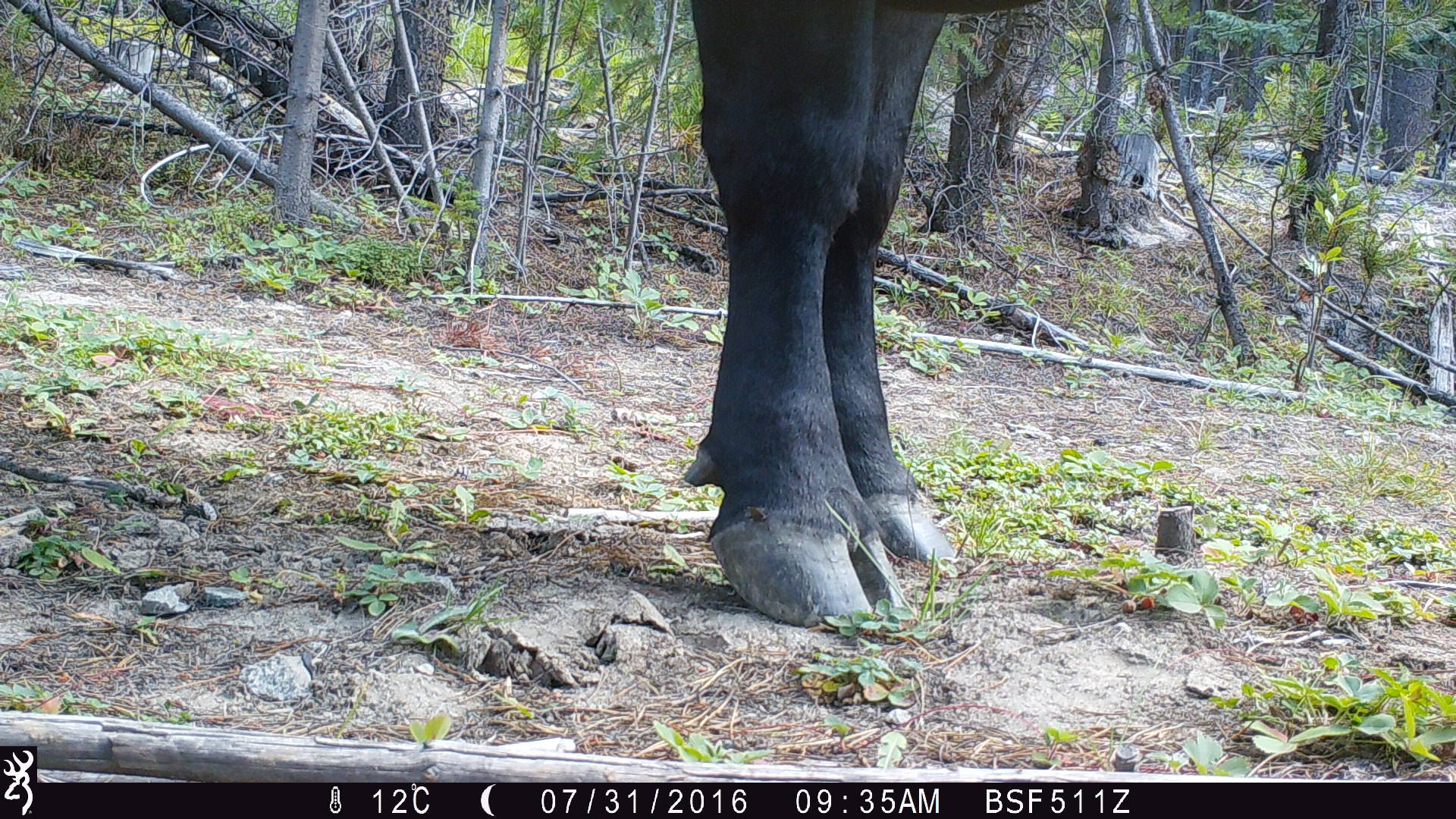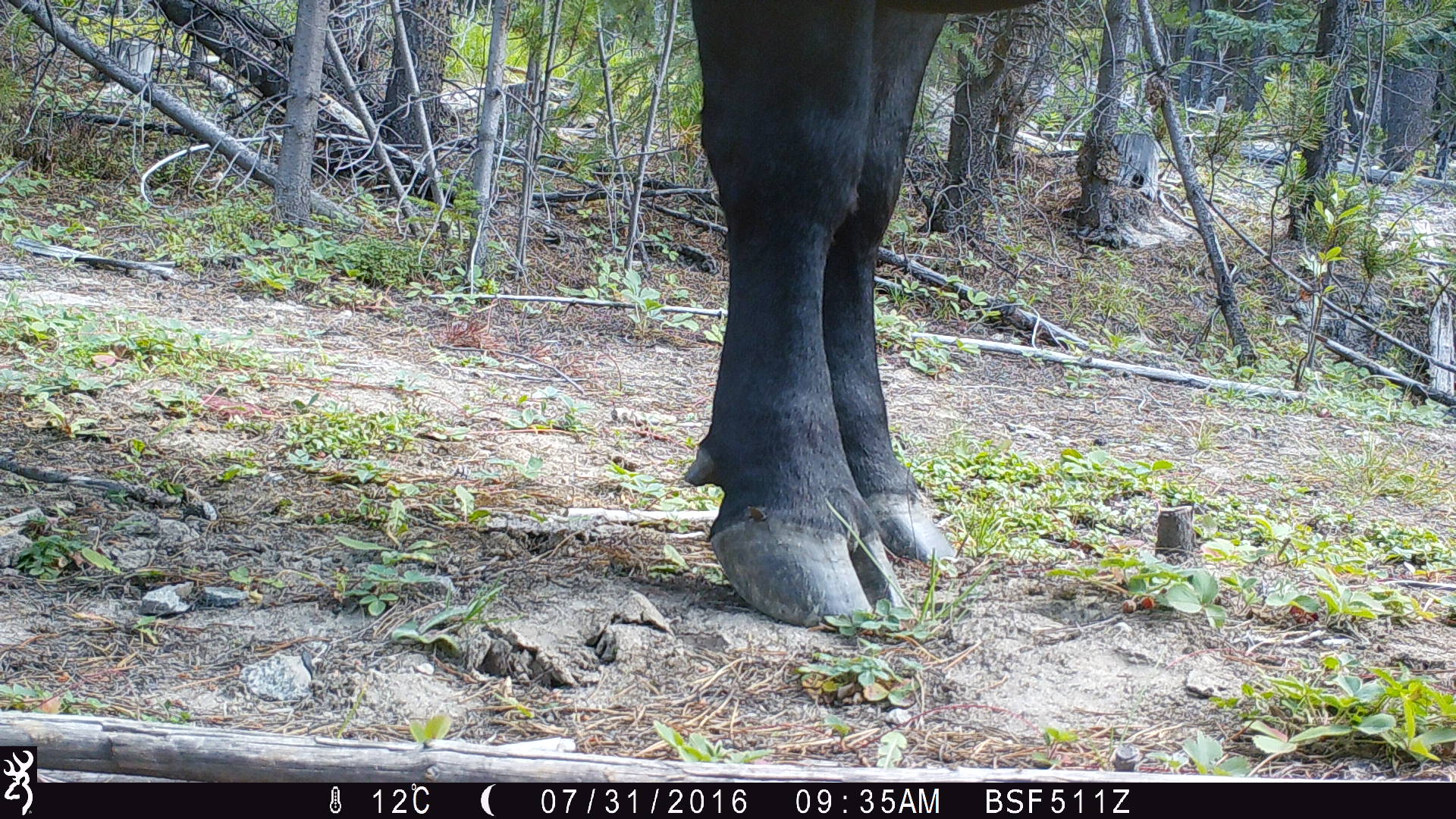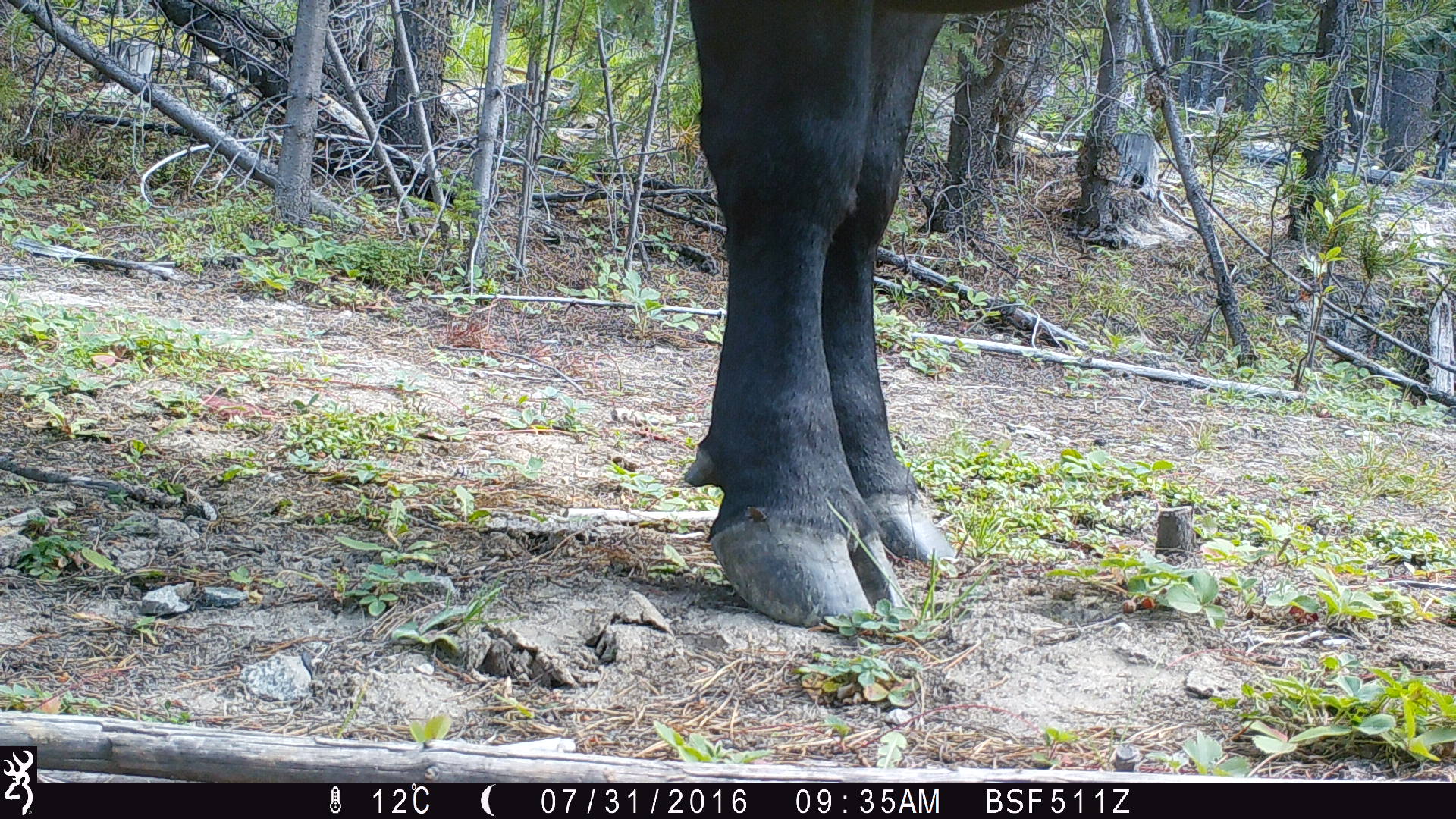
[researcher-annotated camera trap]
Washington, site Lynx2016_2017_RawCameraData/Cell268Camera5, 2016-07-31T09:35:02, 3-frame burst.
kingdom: Animalia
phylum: Chordata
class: Mammalia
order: Artiodactyla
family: Bovidae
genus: Bos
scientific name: Bos taurus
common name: domestic cattle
Domestic cattle (Bos taurus). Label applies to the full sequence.